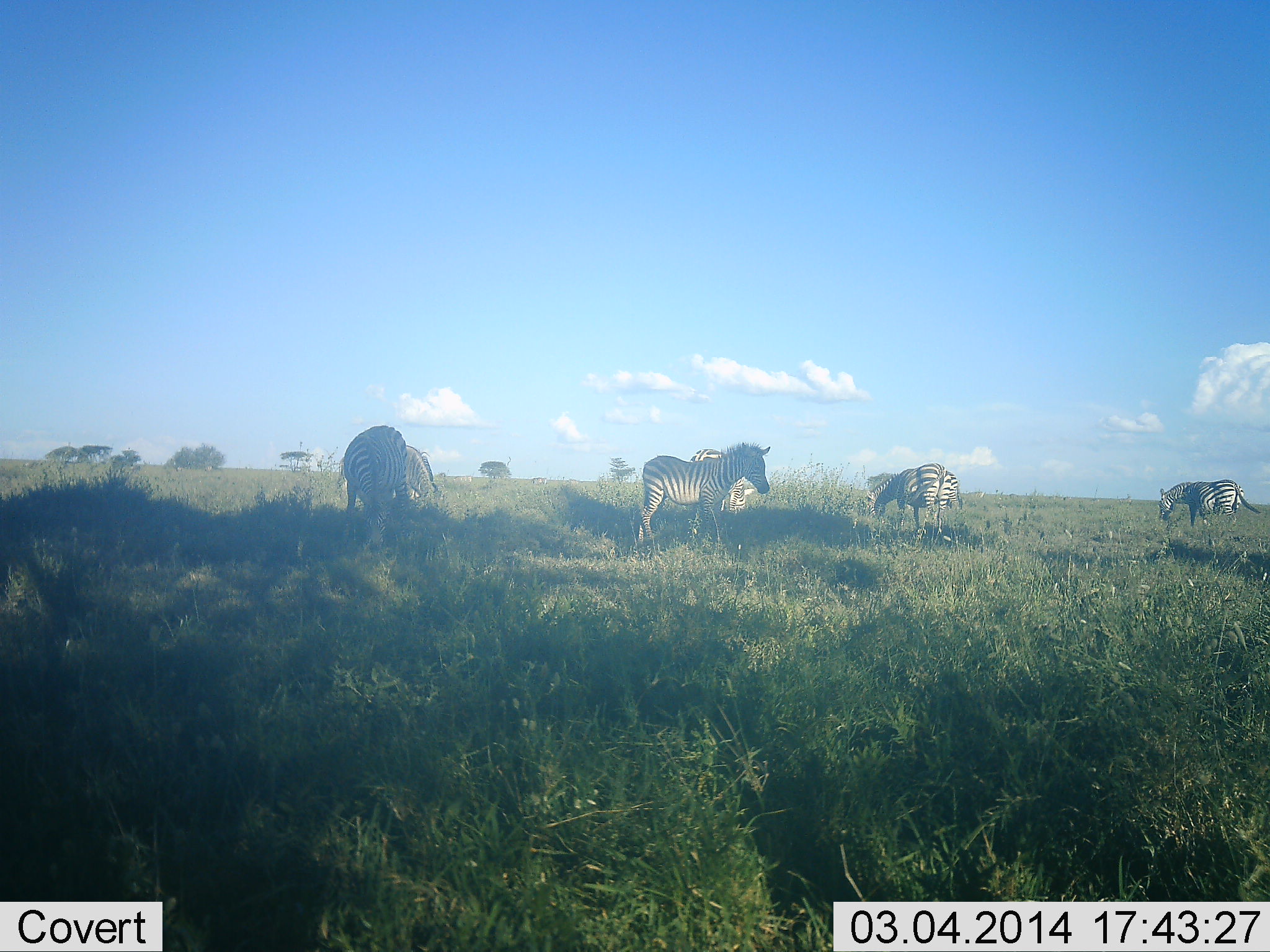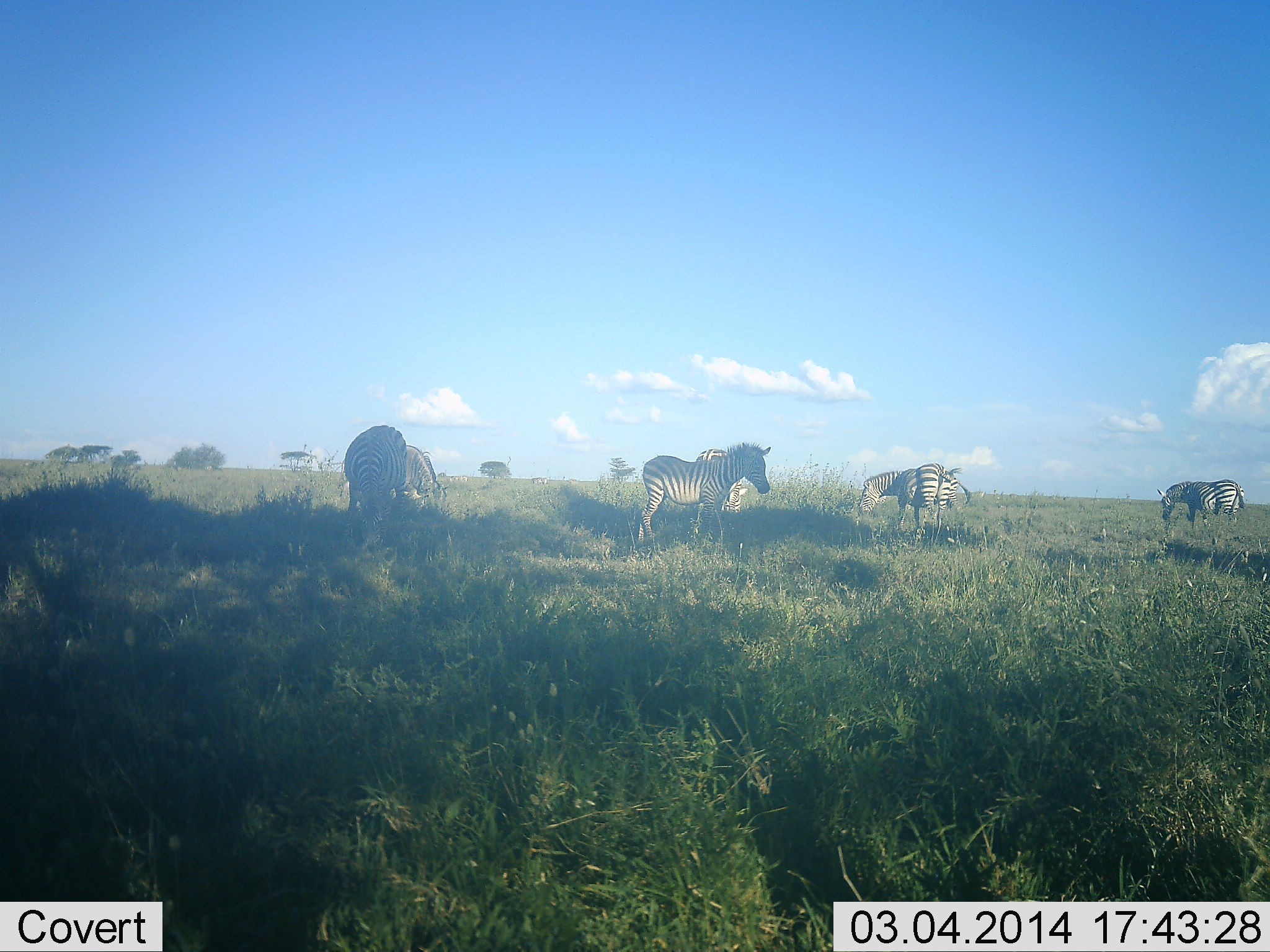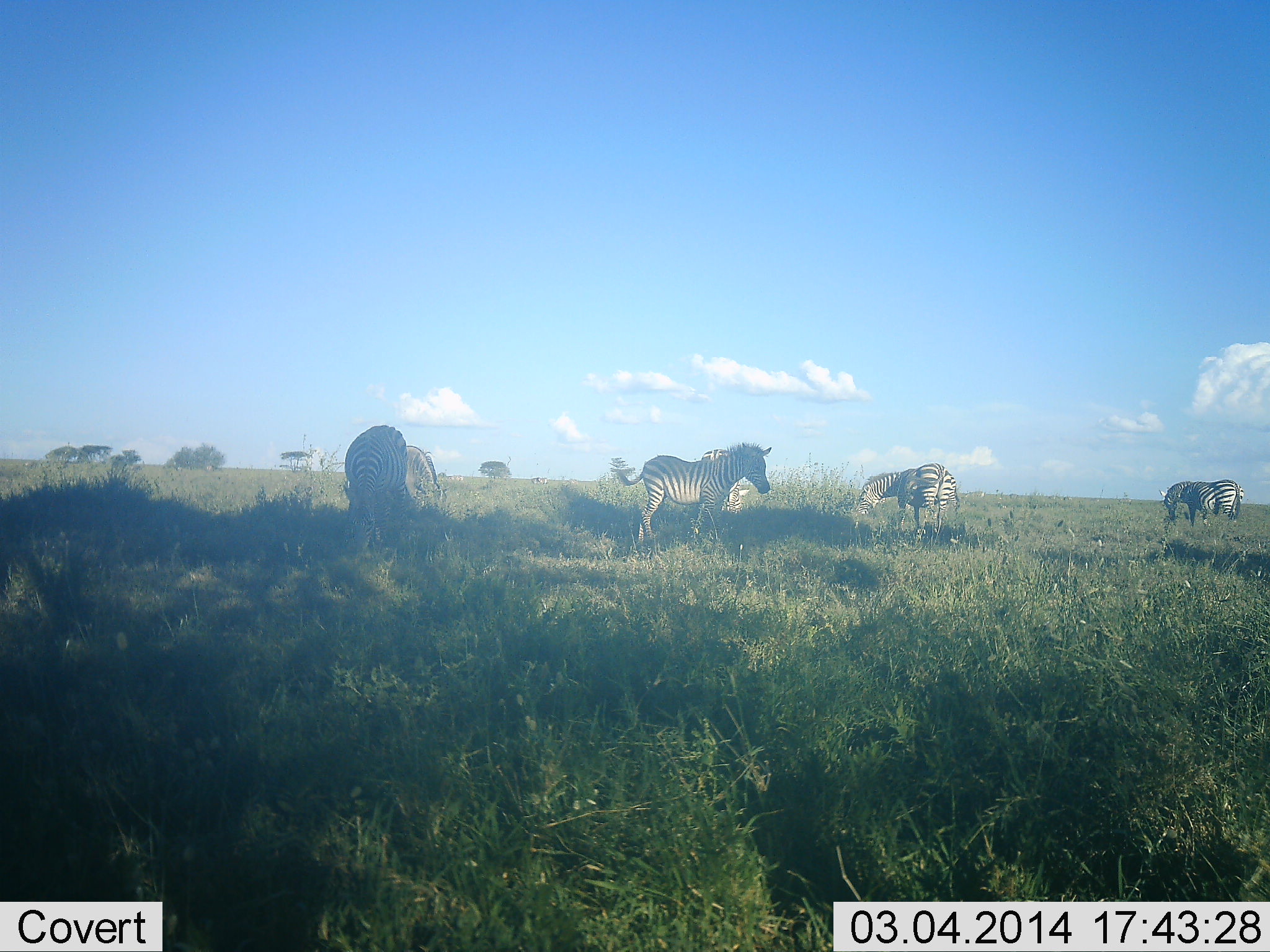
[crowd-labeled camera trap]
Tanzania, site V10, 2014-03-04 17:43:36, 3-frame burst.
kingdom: Animalia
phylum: Chordata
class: Mammalia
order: Perissodactyla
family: Equidae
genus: Equus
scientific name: Equus quagga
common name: plains zebra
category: zebra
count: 7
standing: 60%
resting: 0%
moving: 30%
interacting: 0%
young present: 0%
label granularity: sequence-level